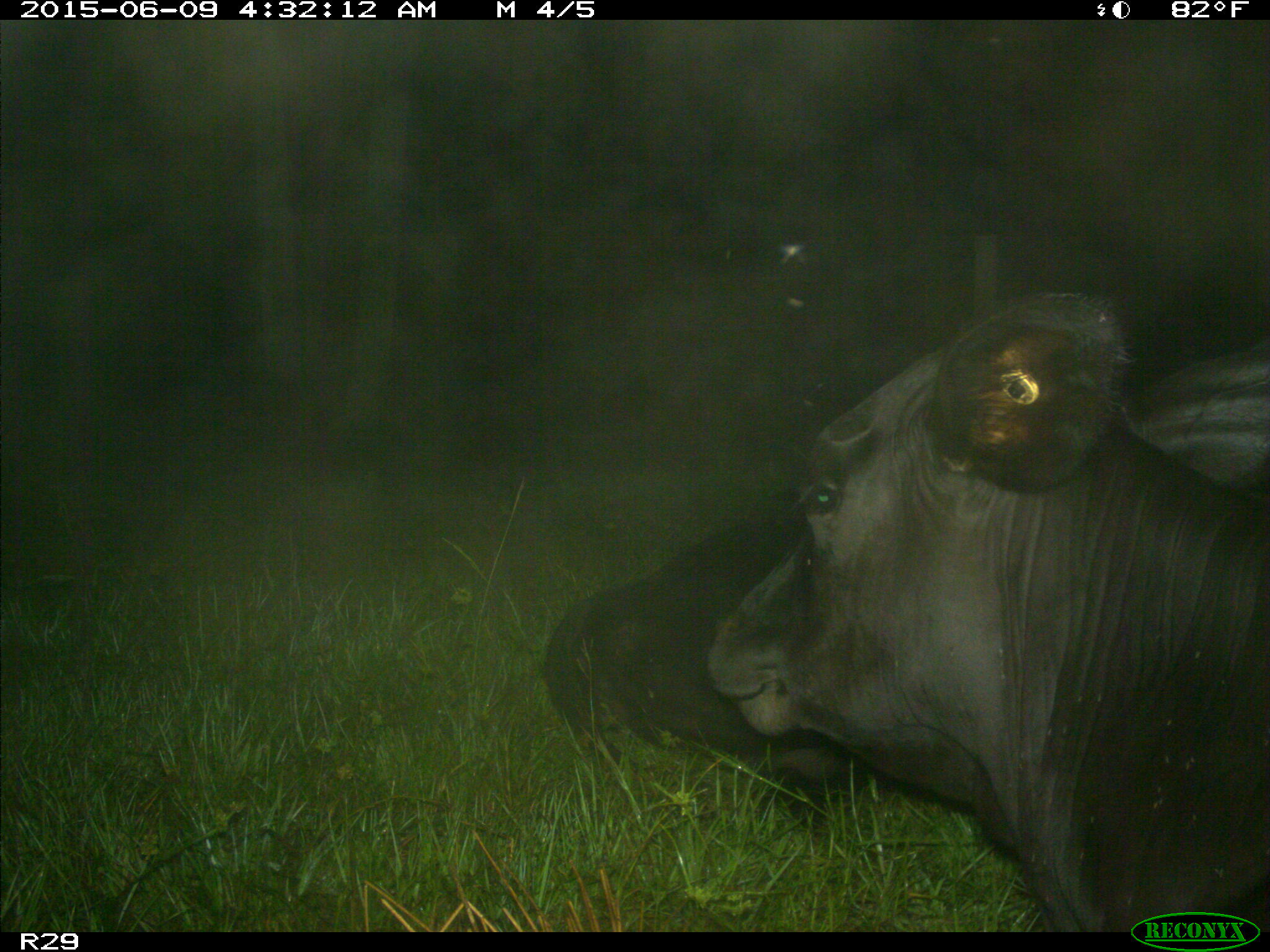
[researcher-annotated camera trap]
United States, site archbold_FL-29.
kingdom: Animalia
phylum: Chordata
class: Mammalia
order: Artiodactyla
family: Bovidae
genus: Bos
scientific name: Bos taurus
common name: domestic cow